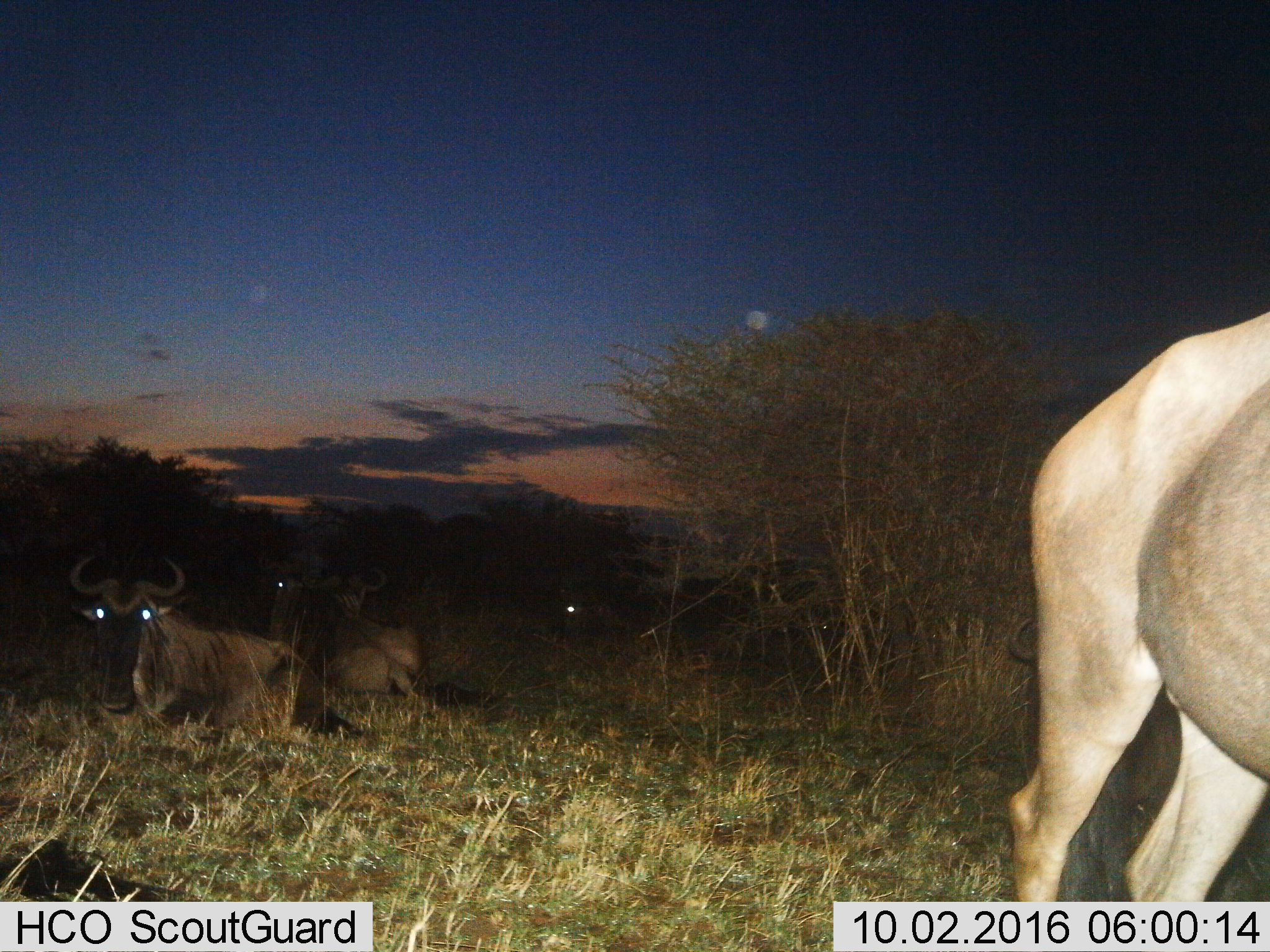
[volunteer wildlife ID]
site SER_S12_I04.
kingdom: Animalia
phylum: Chordata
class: Mammalia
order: Artiodactyla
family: Bovidae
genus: Connochaetes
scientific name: Connochaetes taurinus taurinus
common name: blue wildebeest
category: wildebeestblue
Wildebeestblue (blue wildebeest) (Connochaetes taurinus taurinus), count 4. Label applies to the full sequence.